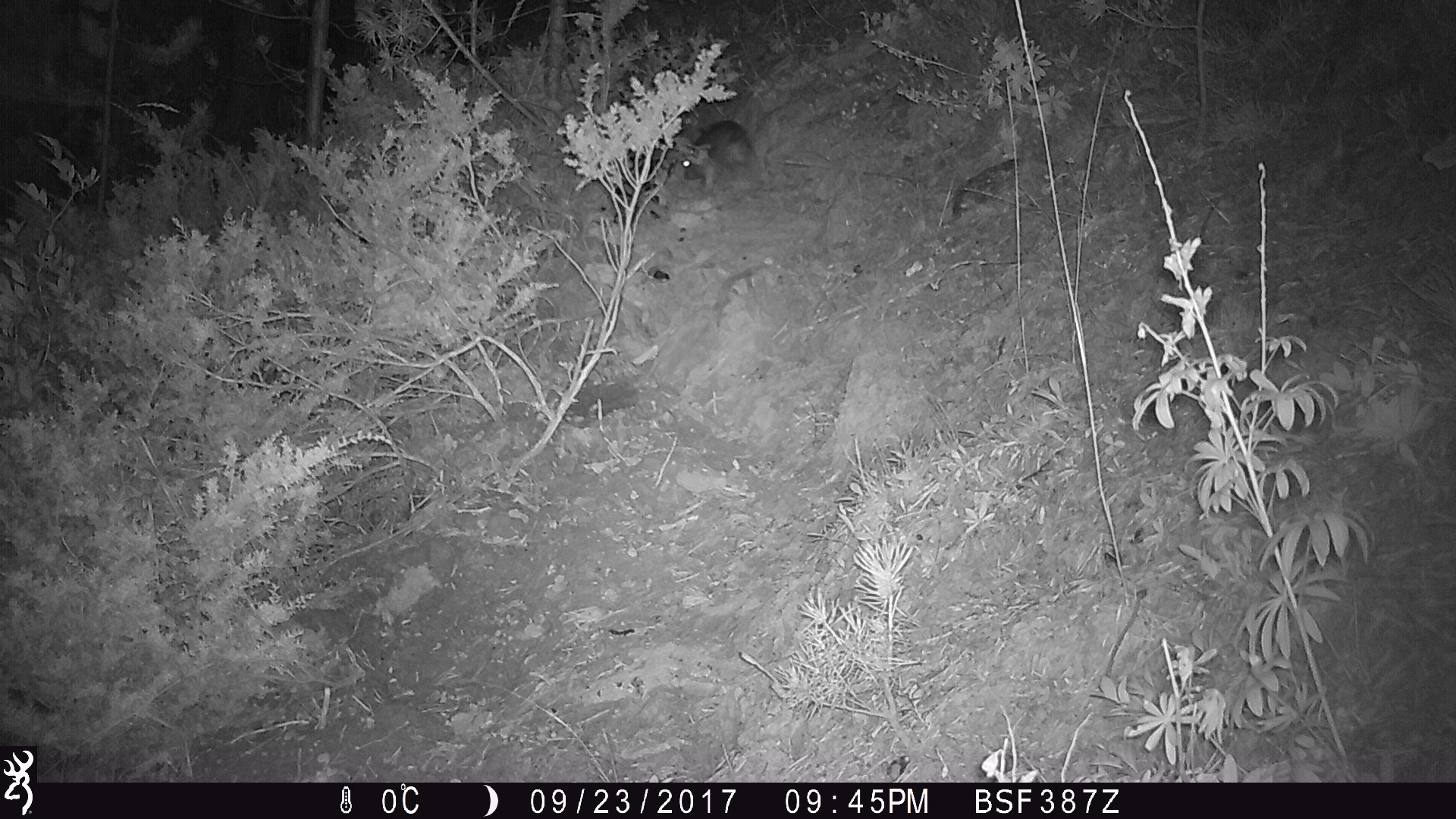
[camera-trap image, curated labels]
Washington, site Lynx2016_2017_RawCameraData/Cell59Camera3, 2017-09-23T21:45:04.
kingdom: Animalia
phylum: Chordata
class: Mammalia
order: Lagomorpha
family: Leporidae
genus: Lepus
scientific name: Lepus americanus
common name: snowshoe hare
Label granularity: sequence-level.